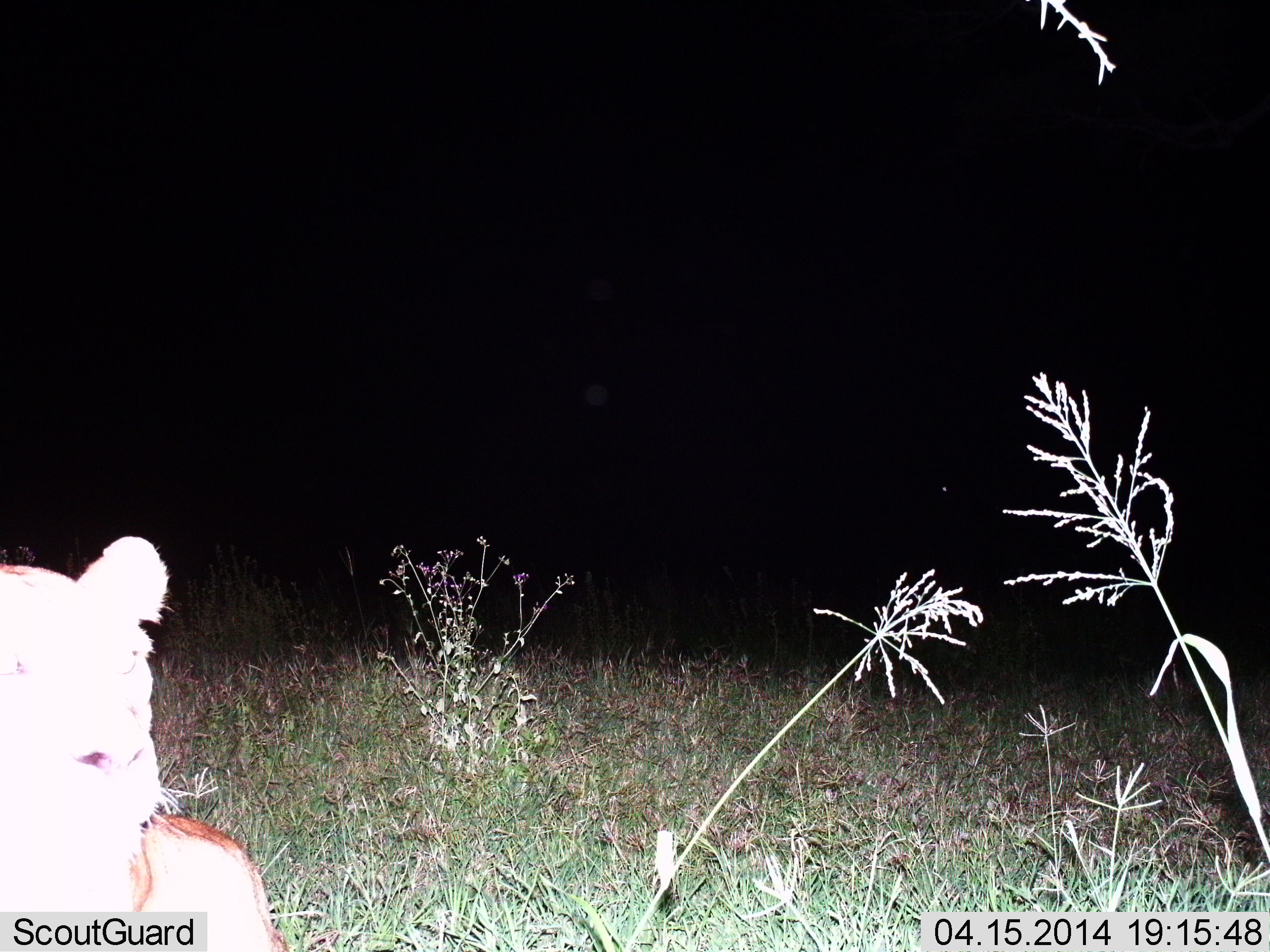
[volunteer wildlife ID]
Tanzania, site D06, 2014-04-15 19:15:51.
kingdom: Animalia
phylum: Chordata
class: Mammalia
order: Carnivora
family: Felidae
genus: Panthera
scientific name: Panthera leo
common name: lion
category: lionfemale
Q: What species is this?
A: Lionfemale (lion) (Panthera leo).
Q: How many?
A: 1.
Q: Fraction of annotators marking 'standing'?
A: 60%.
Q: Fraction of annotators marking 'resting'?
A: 40%.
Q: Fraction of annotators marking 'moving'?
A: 0%.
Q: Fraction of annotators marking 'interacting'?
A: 0%.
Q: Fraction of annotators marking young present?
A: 0%.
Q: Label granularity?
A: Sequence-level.